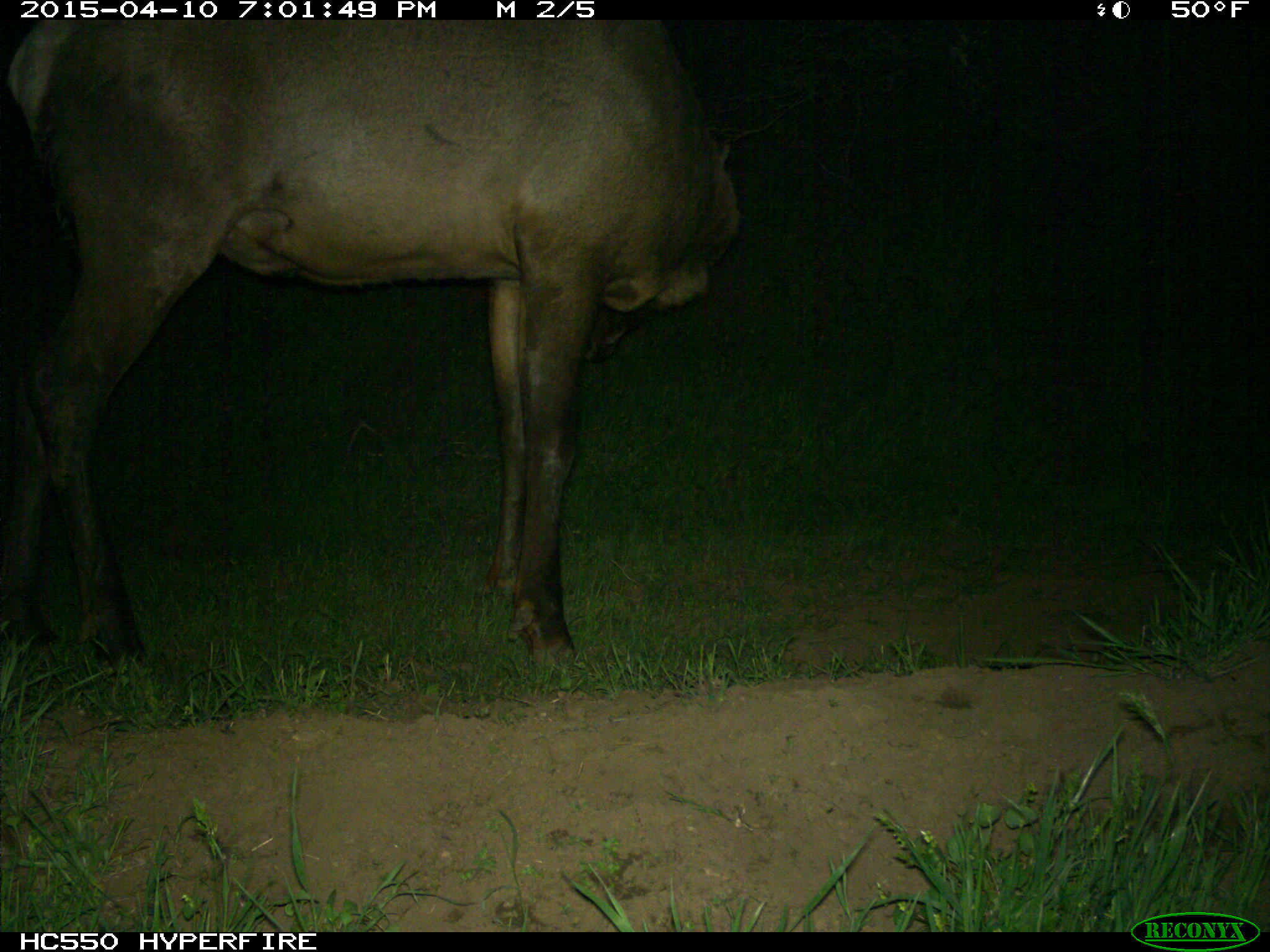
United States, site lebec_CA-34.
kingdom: Animalia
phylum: Chordata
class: Mammalia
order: Artiodactyla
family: Cervidae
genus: Cervus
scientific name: Cervus canadensis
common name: elk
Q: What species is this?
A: Cervus canadensis (elk).